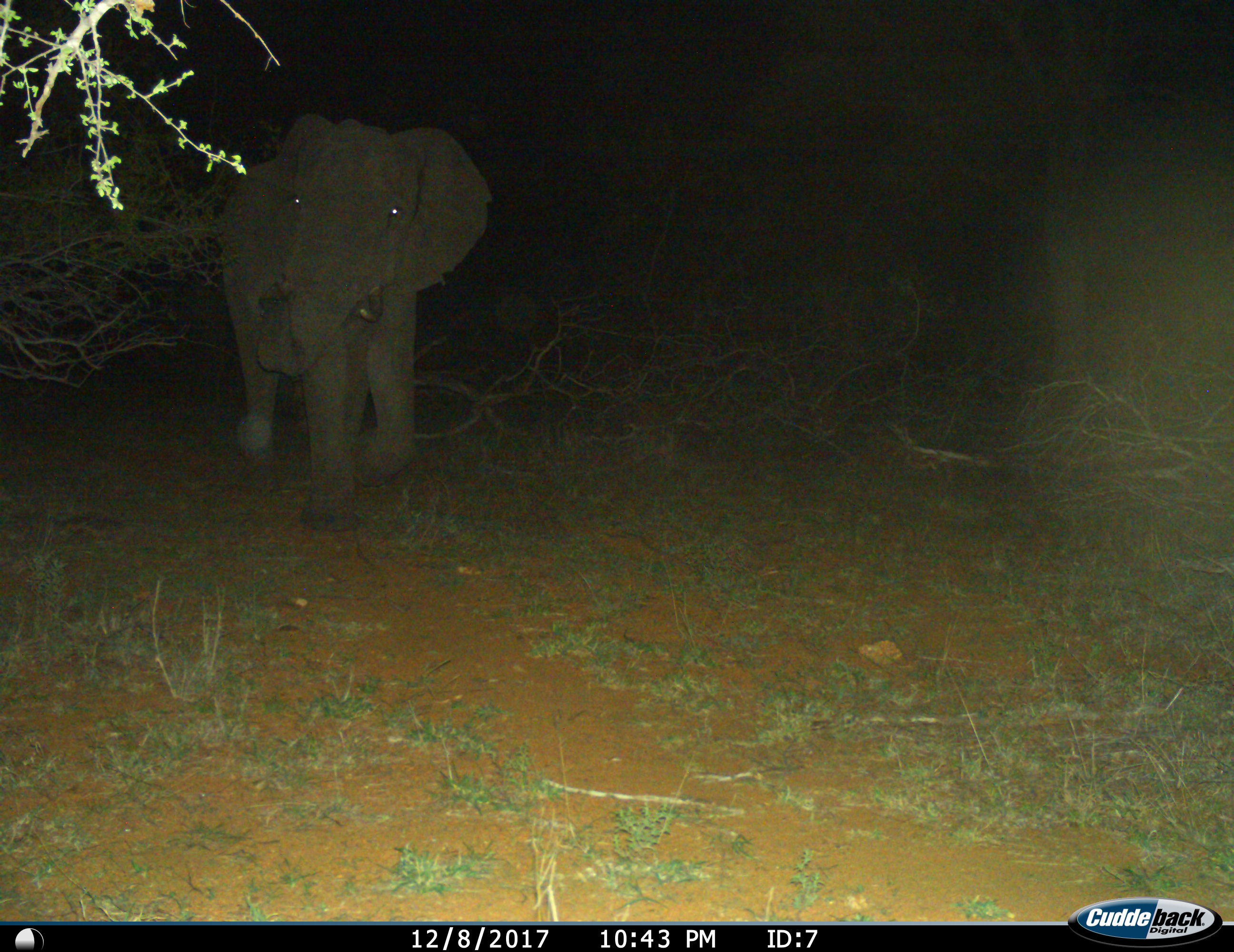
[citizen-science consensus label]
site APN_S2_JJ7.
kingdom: Animalia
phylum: Chordata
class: Mammalia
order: Proboscidea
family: Elephantidae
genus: Loxodonta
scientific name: Loxodonta africana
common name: african bush elephant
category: elephant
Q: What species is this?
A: Elephant (african bush elephant) (Loxodonta africana).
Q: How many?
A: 1.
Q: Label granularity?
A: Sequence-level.